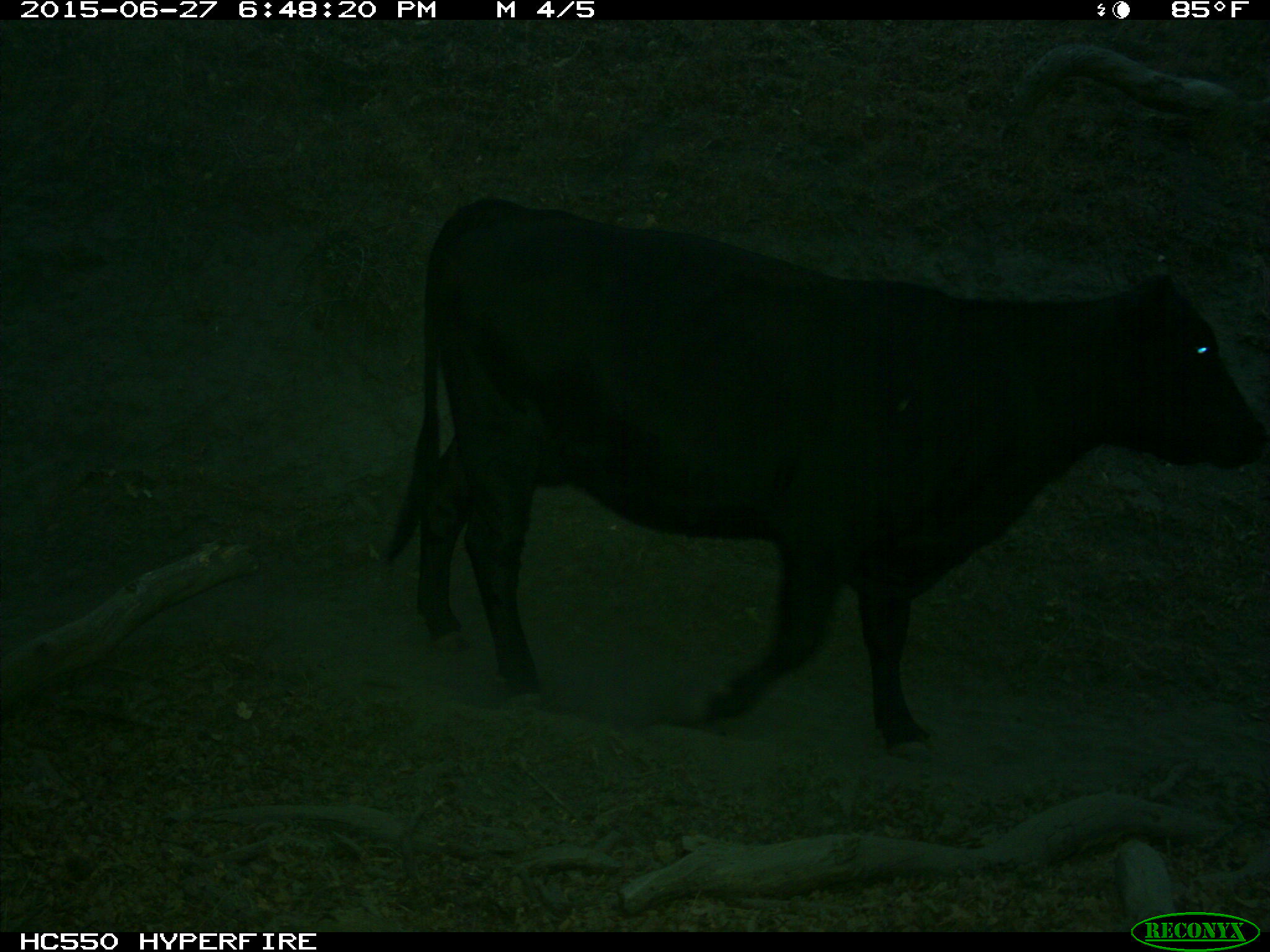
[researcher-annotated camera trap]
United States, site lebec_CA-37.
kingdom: Animalia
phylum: Chordata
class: Mammalia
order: Artiodactyla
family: Bovidae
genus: Bos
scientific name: Bos taurus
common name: domestic cow